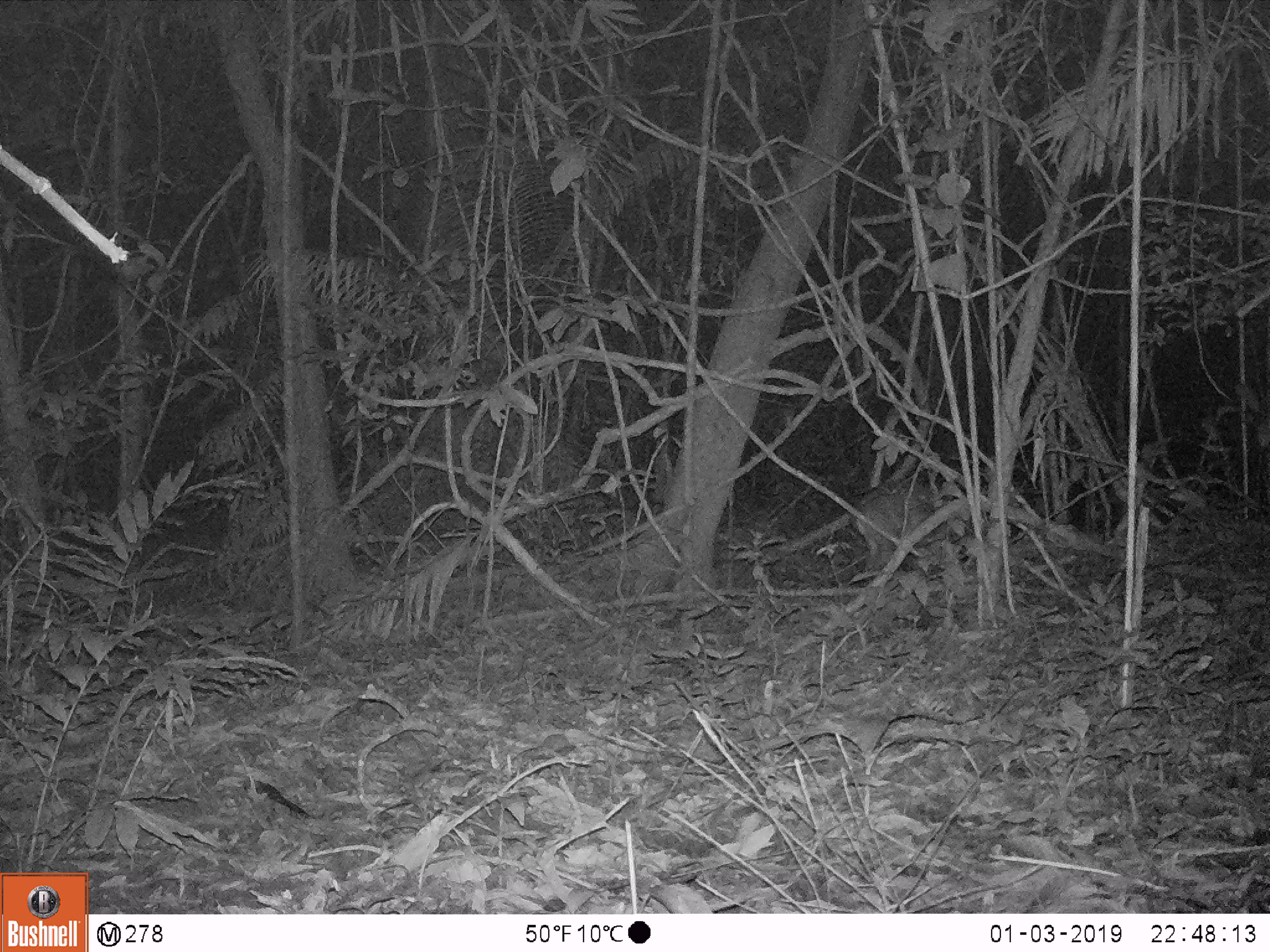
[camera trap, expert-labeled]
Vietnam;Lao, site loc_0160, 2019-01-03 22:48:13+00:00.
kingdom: Animalia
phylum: Chordata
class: Mammalia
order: Artiodactyla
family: Cervidae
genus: Muntiacus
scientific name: Muntiacus vuquangensis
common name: large-antlered muntjac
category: large antlered muntjac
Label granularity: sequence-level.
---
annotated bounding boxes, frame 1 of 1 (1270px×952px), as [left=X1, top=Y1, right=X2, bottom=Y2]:
large antlered muntjac: [left=851, top=482, right=956, bottom=571]